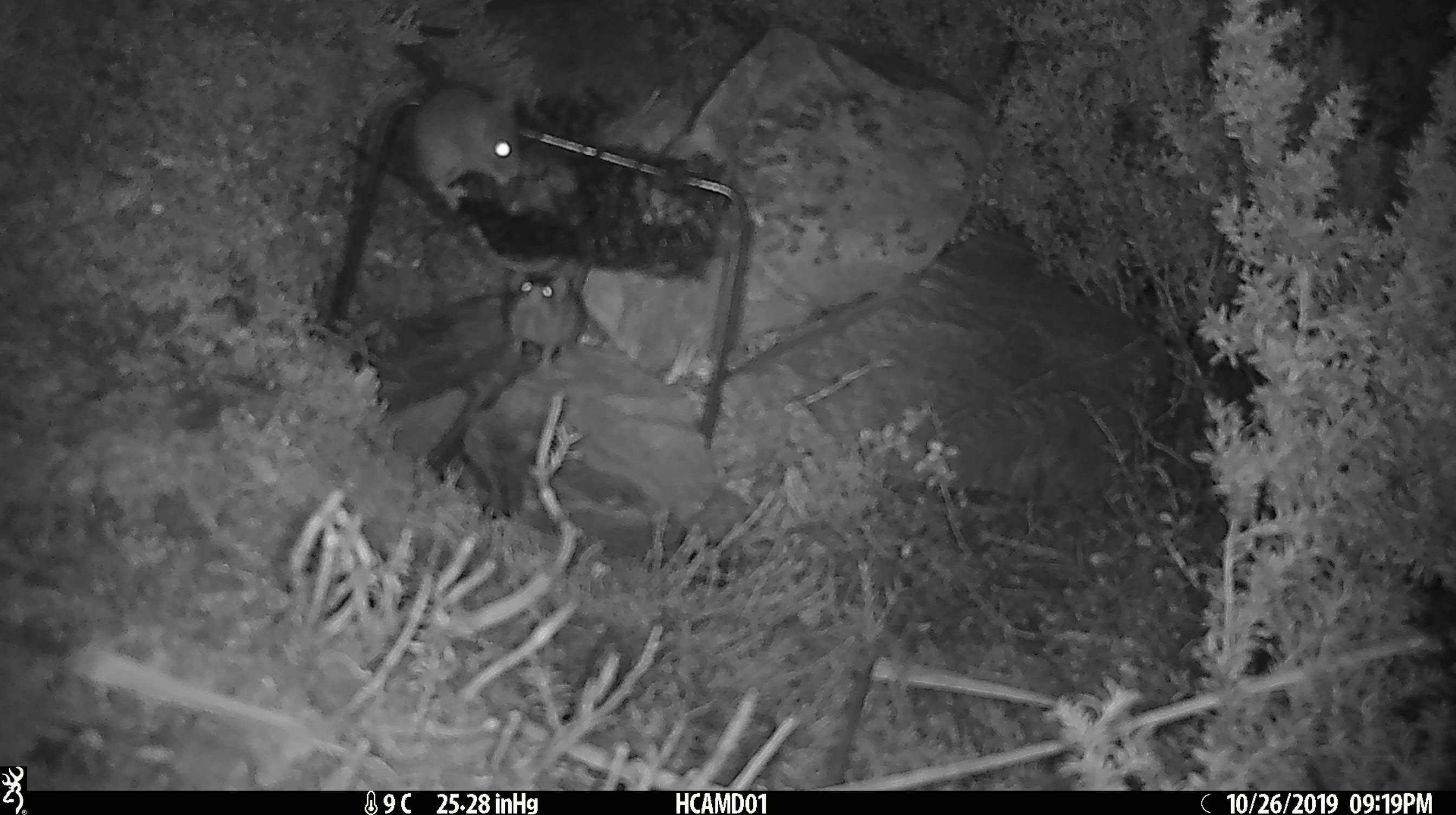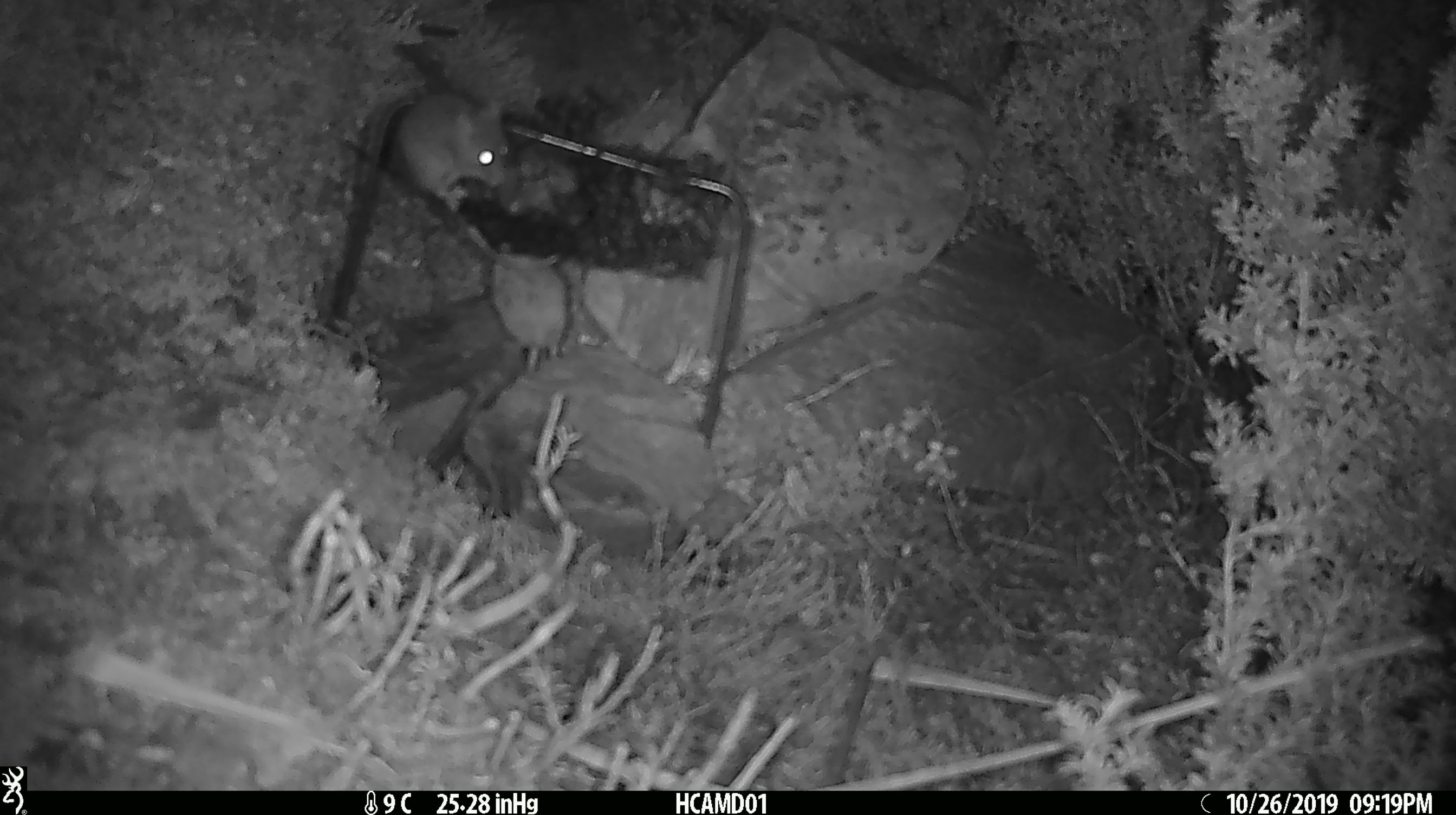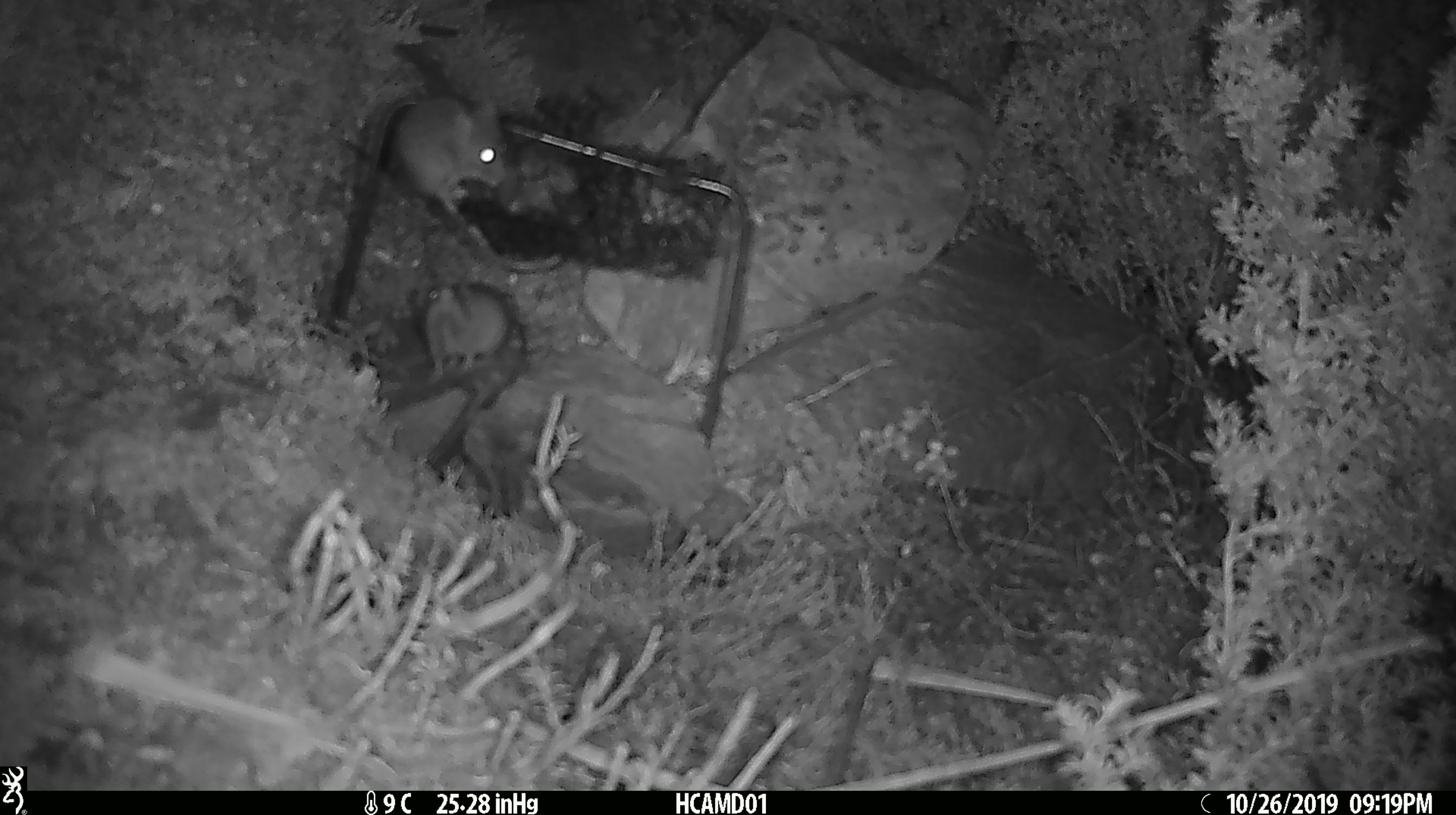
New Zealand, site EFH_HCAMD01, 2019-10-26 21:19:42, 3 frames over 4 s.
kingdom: Animalia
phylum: Chordata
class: Mammalia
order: Rodentia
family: Muridae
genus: Mus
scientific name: Mus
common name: mouse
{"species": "mouse (Mus)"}